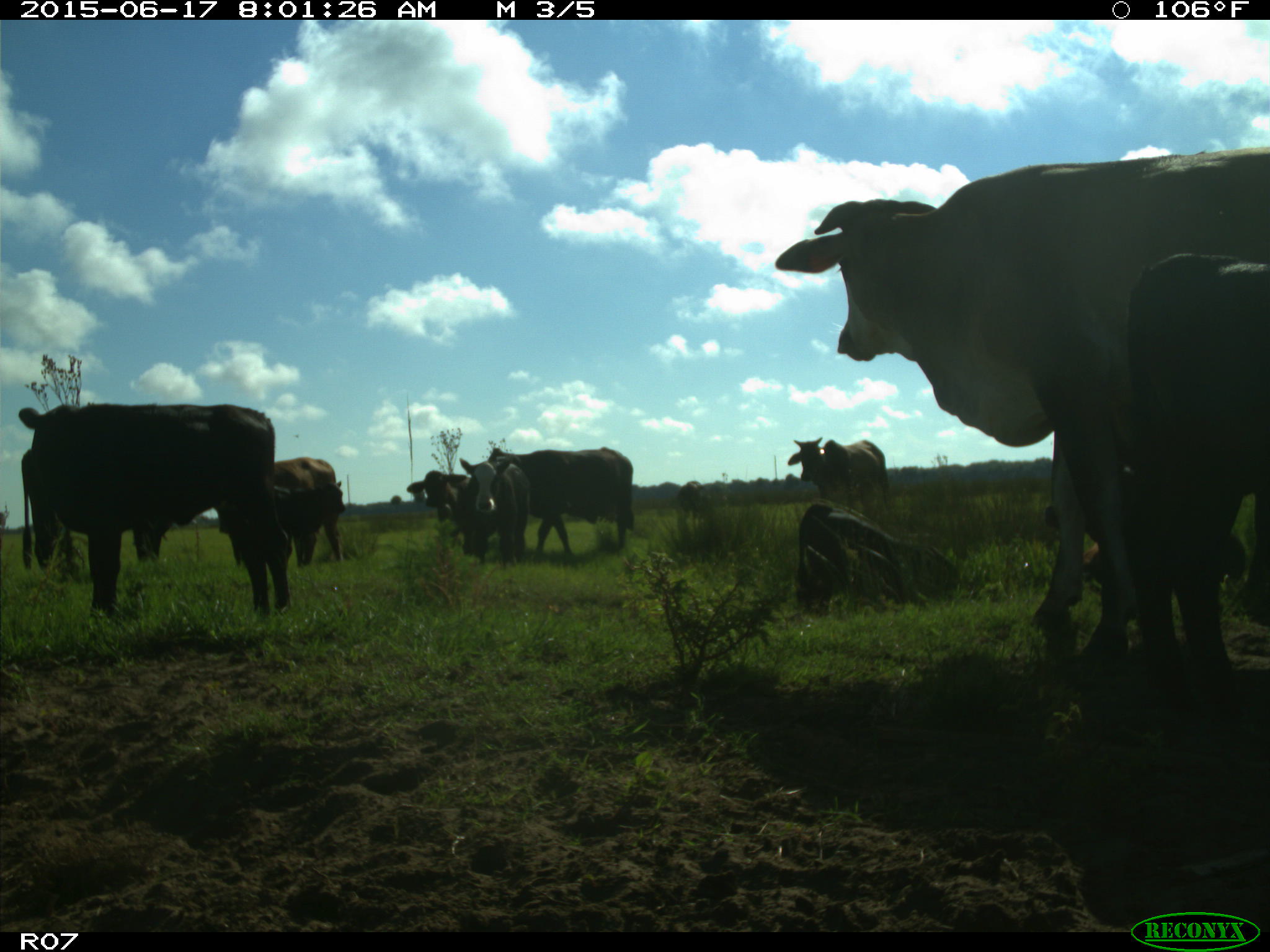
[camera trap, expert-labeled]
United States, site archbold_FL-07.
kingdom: Animalia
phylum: Chordata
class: Mammalia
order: Artiodactyla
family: Bovidae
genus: Bos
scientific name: Bos taurus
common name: domestic cow